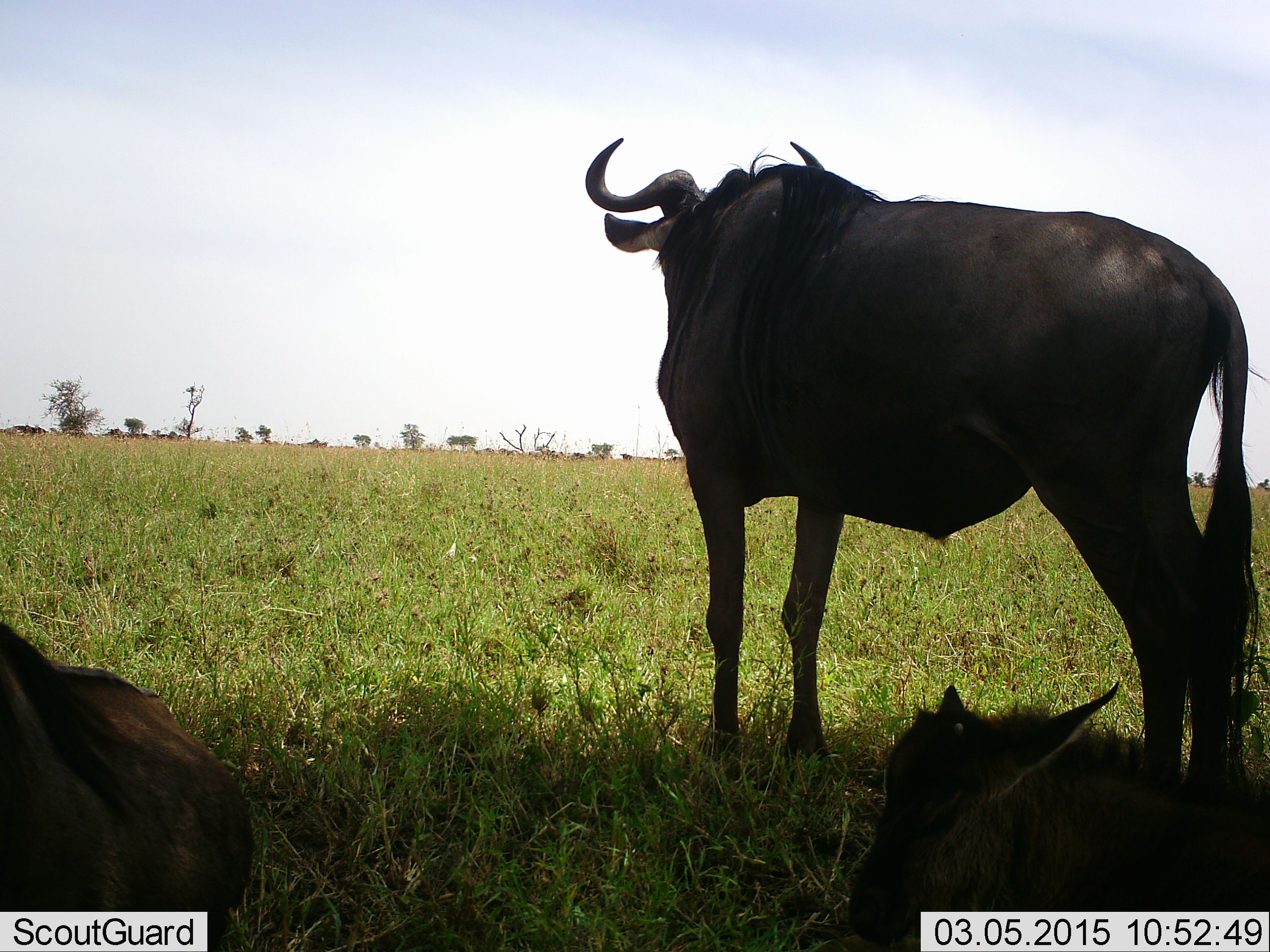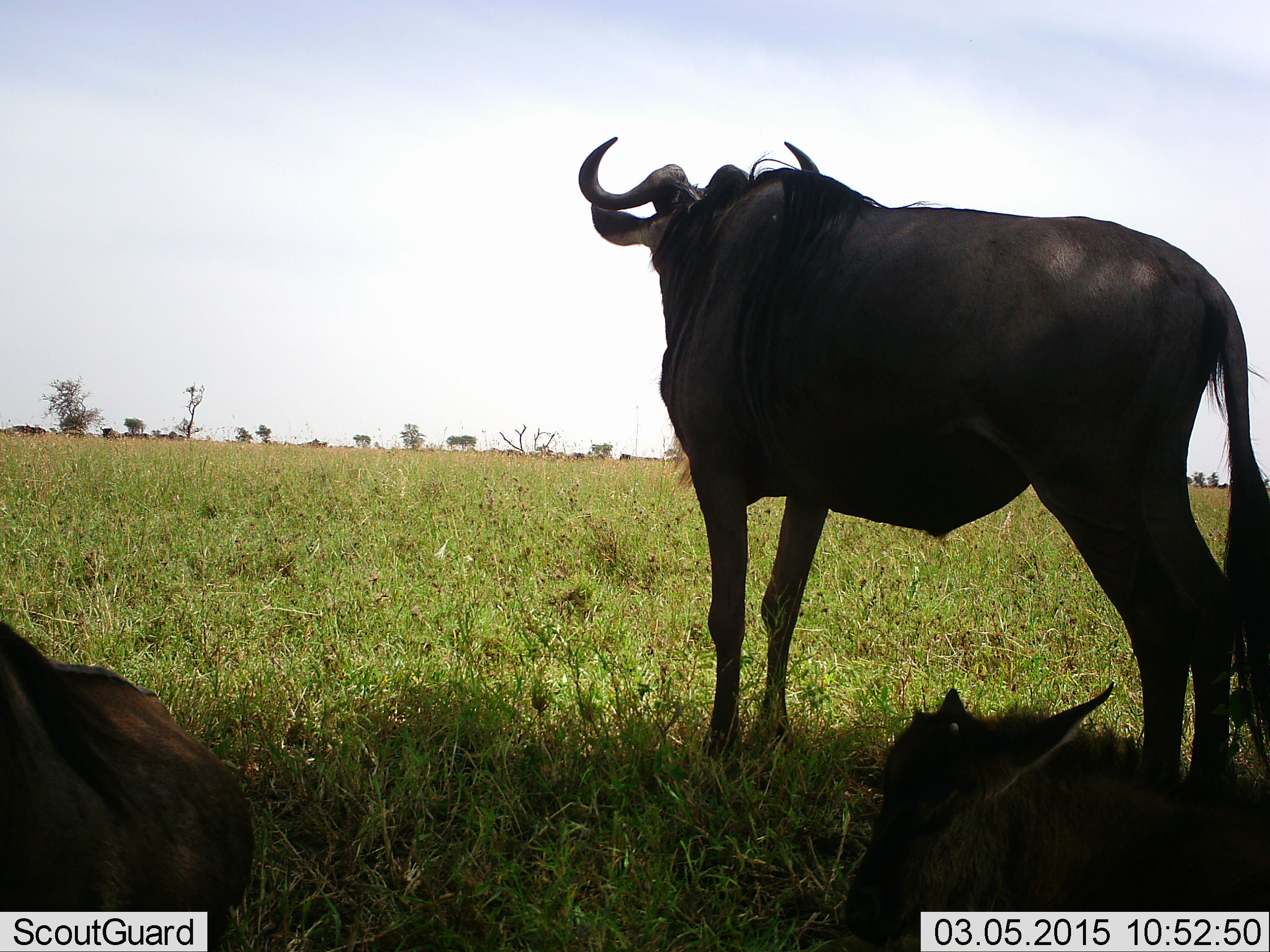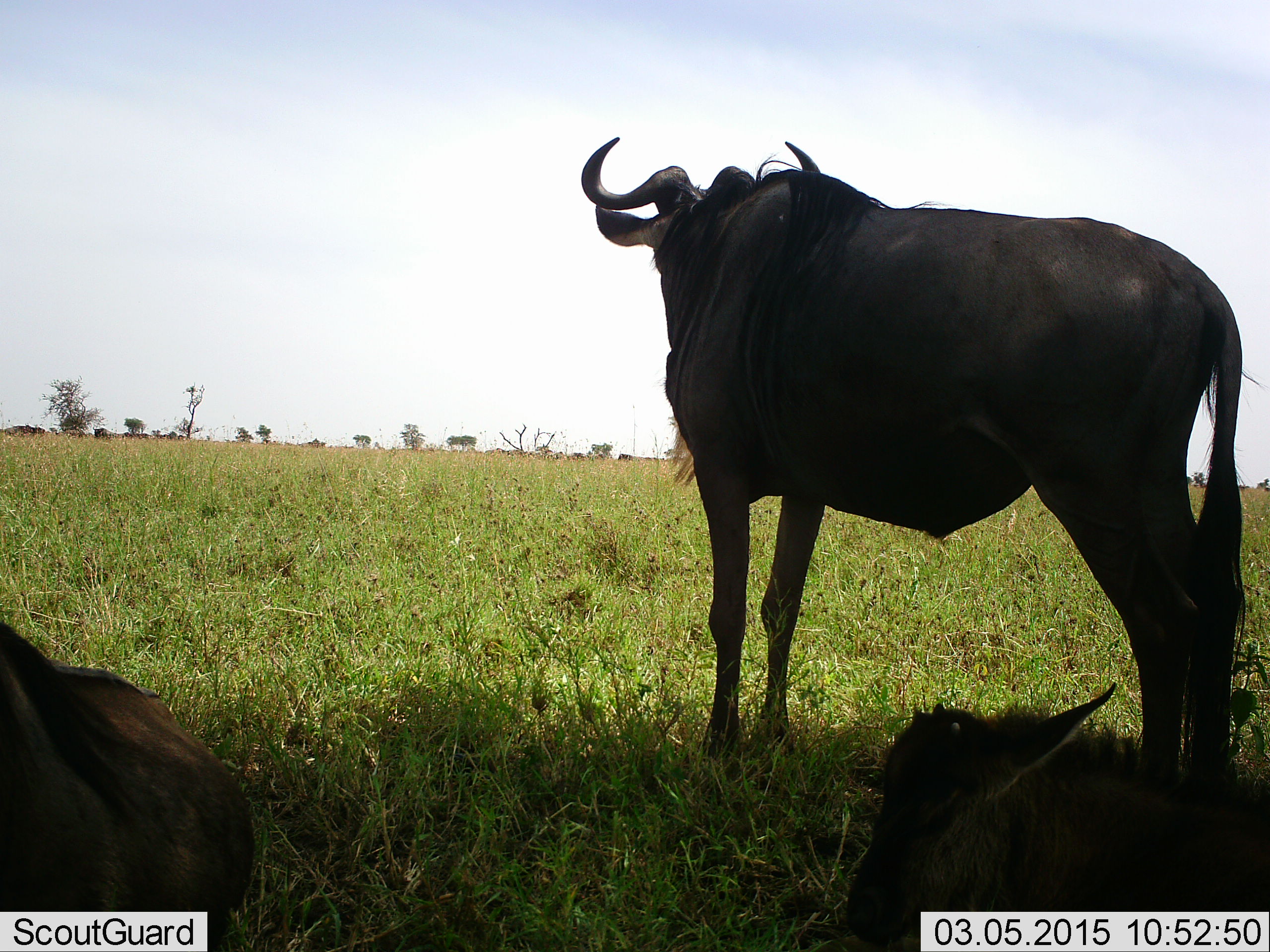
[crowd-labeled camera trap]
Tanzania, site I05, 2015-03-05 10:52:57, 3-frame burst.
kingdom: Animalia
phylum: Chordata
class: Mammalia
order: Artiodactyla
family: Bovidae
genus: Connochaetes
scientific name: Connochaetes taurinus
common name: blue wildebeest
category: wildebeest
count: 3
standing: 91%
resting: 82%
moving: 18%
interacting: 0%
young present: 45%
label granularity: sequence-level